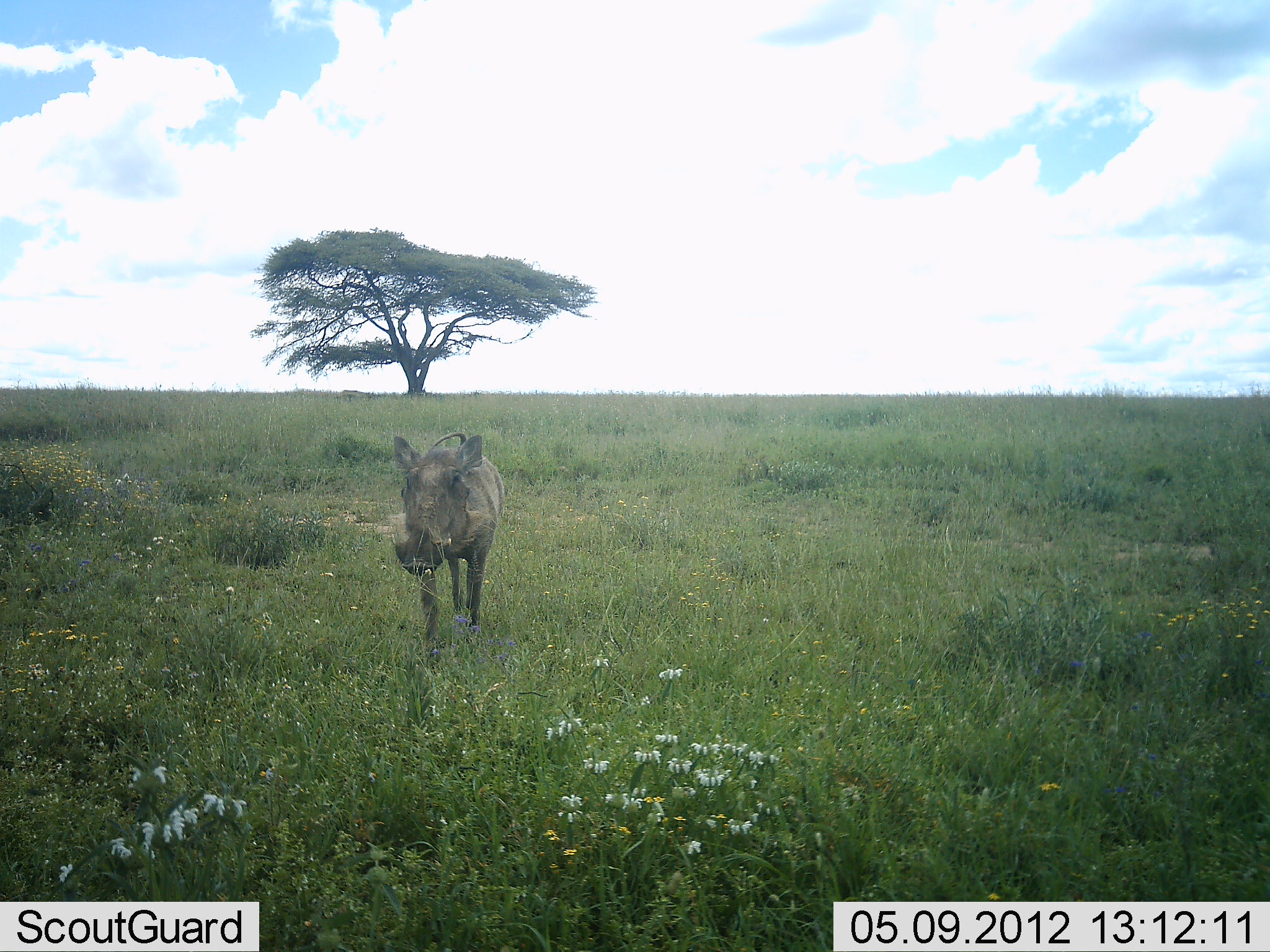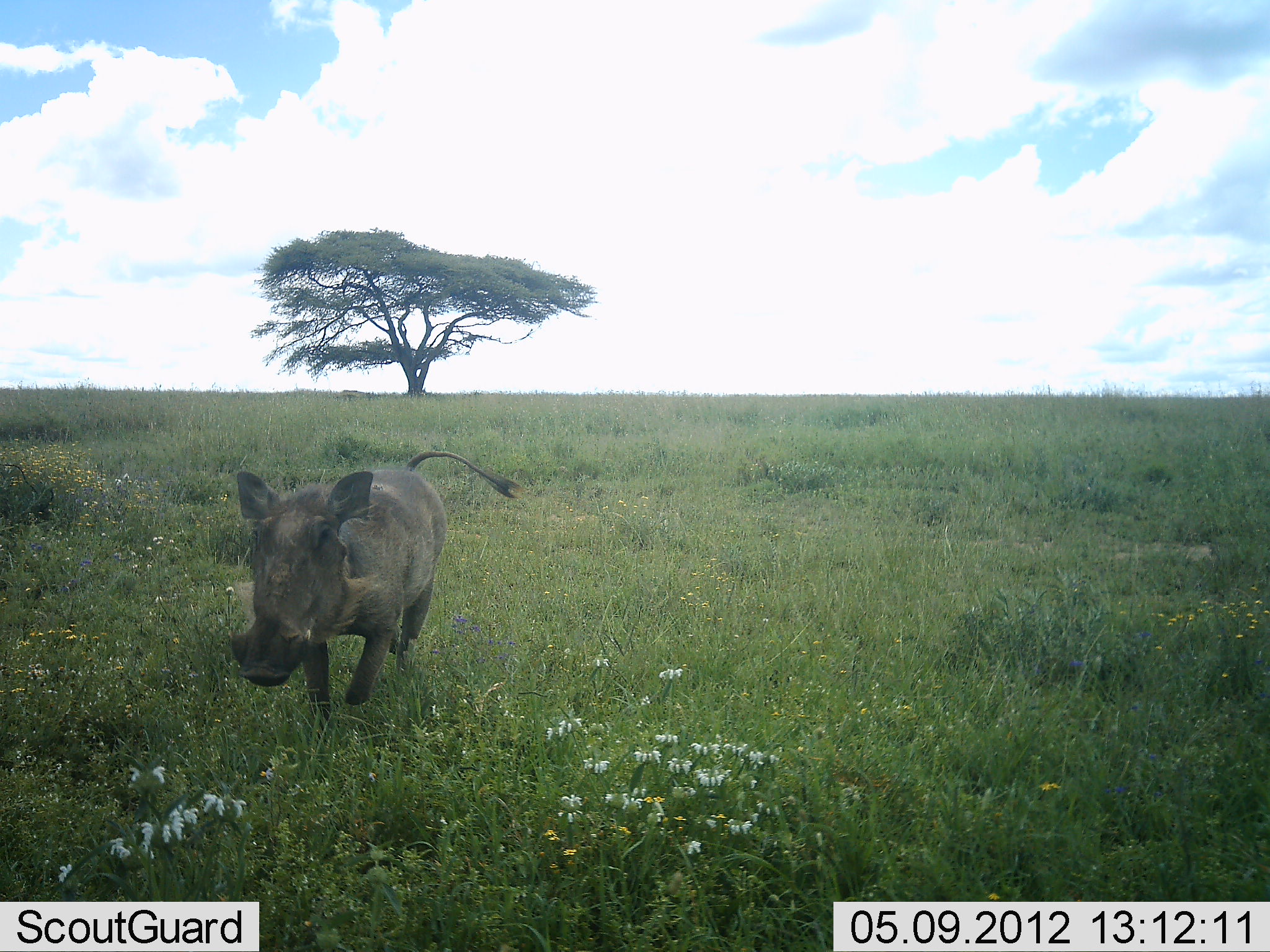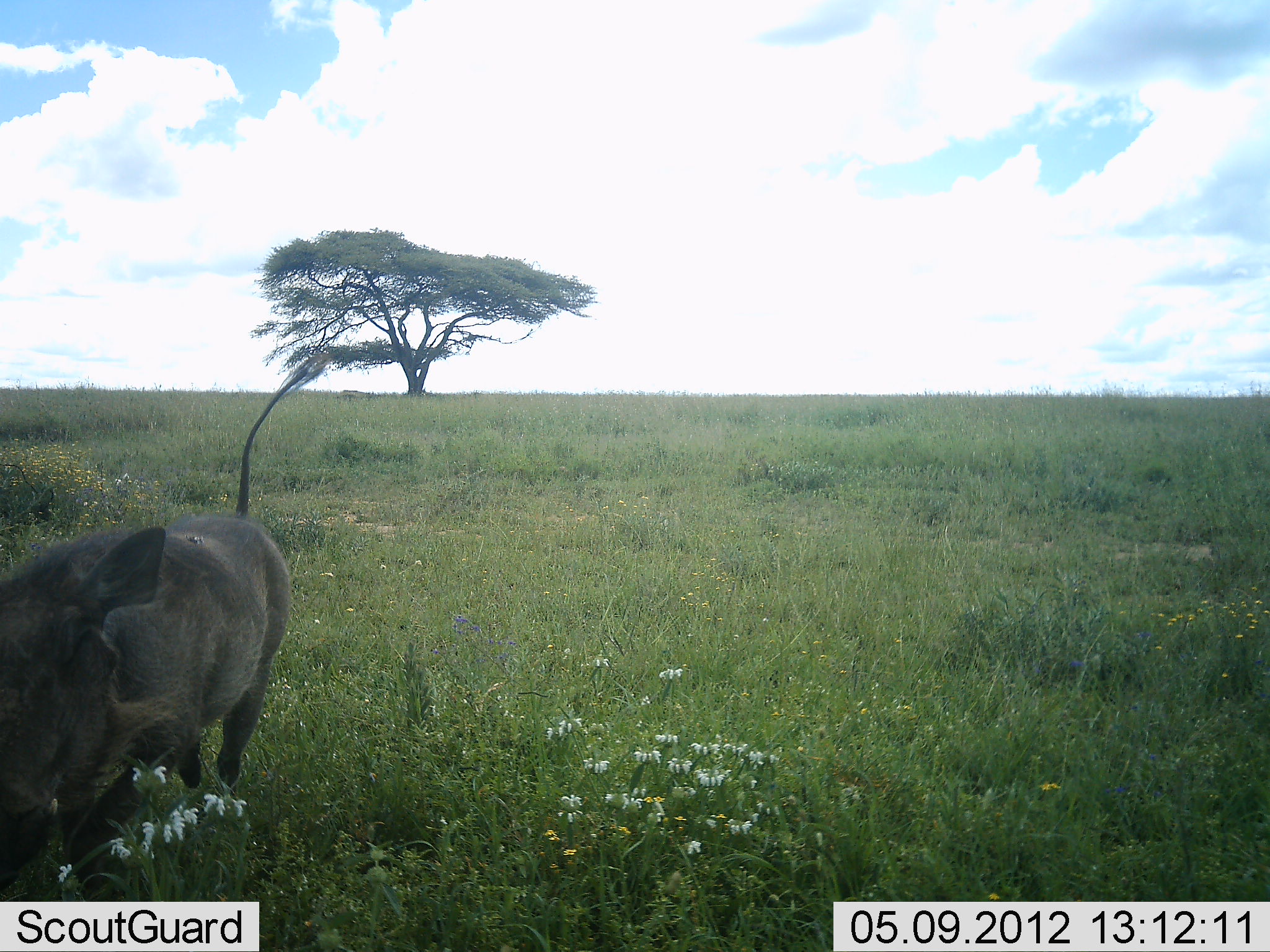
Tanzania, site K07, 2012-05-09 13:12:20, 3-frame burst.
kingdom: Animalia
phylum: Chordata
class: Mammalia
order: Artiodactyla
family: Suidae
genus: Phacochoerus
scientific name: Phacochoerus africanus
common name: warthog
Warthog (Phacochoerus africanus), count 1. Behavior (volunteer vote fractions): standing 0%, resting 0%, moving 100%, interacting 0%. Young present (vote fraction): 0%. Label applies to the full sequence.